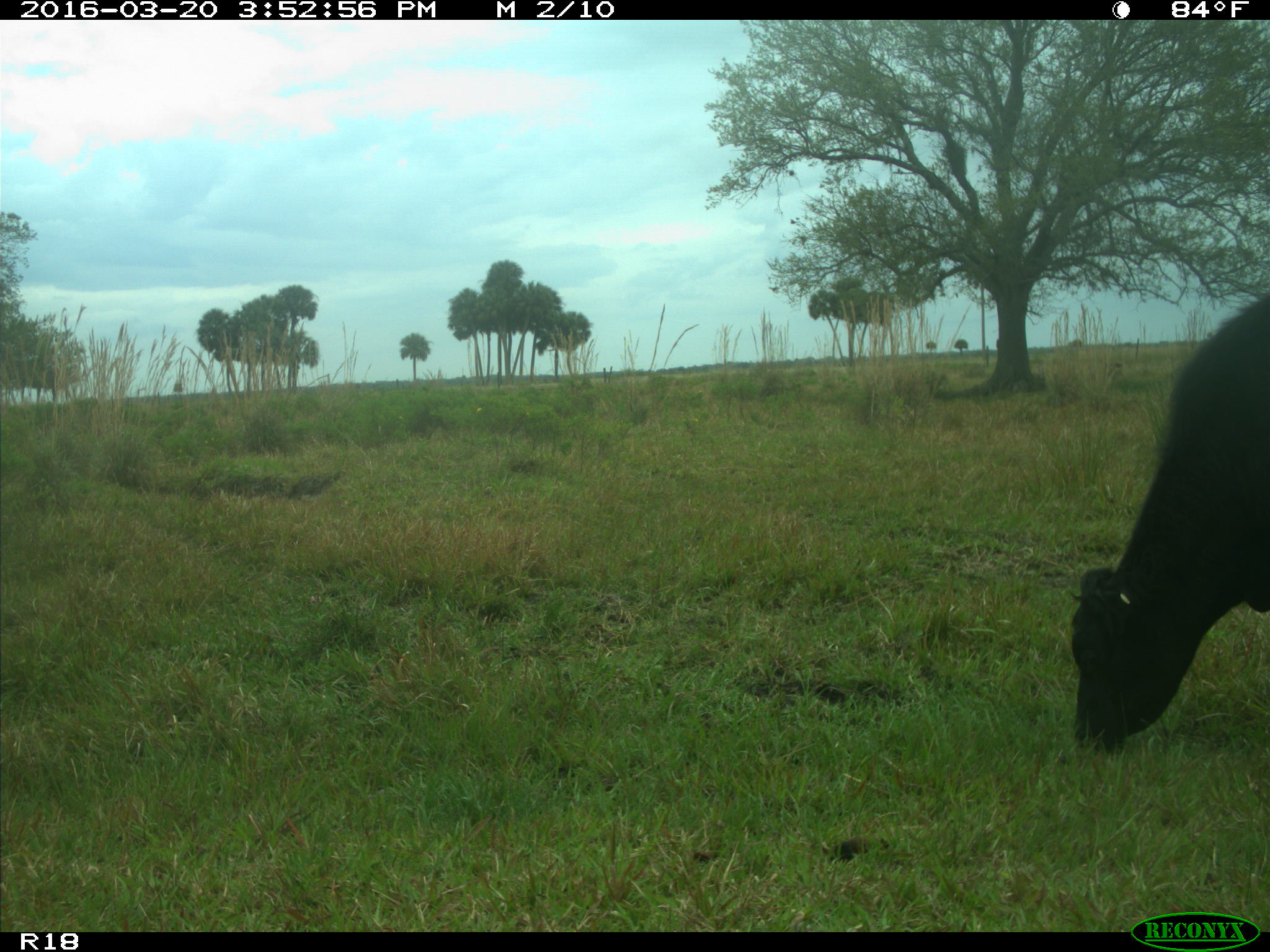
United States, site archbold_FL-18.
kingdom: Animalia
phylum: Chordata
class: Mammalia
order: Artiodactyla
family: Bovidae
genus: Bos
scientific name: Bos taurus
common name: domestic cow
Bos taurus (domestic cow).